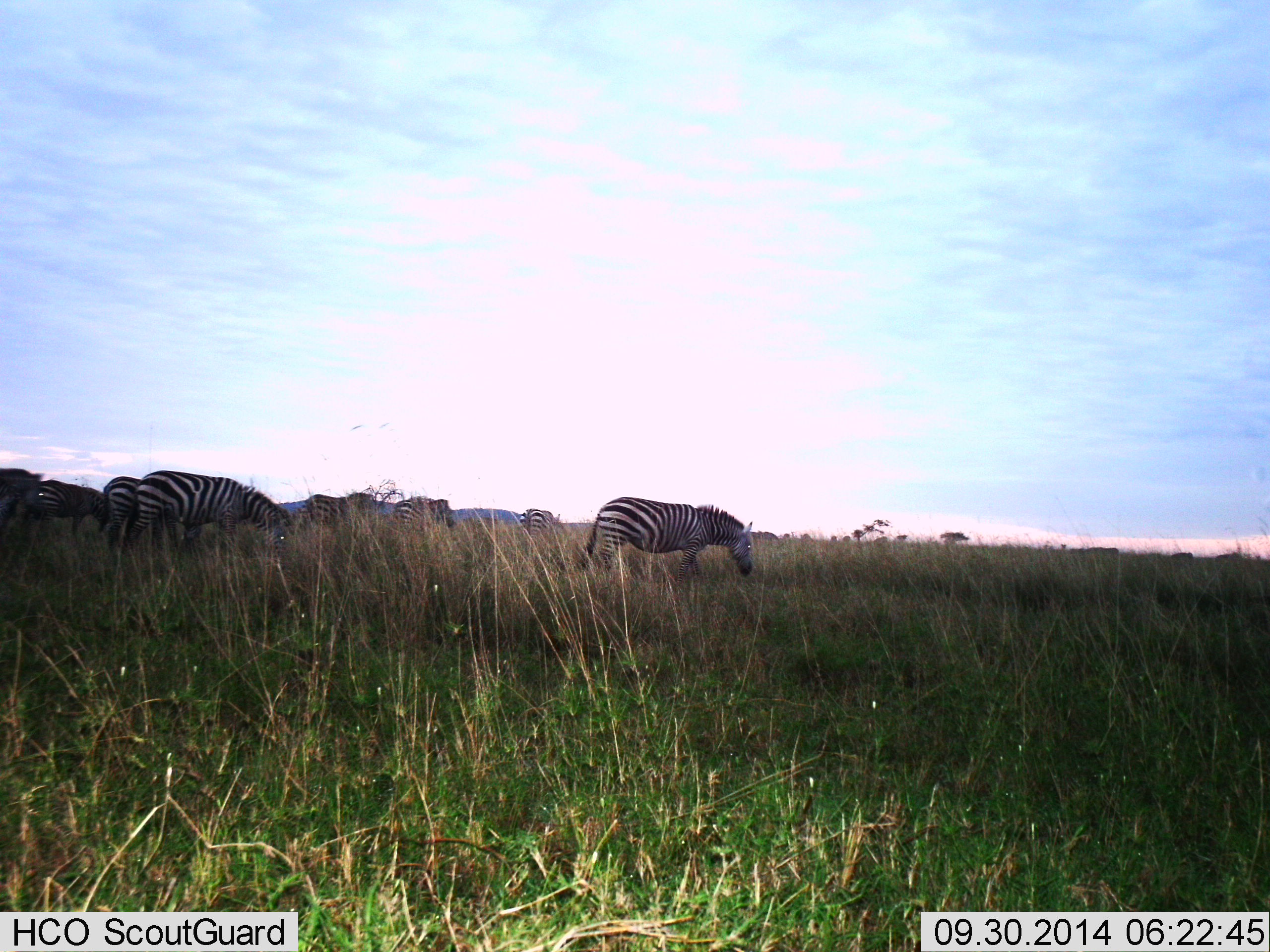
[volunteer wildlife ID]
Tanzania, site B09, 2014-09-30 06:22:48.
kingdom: Animalia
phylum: Chordata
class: Mammalia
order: Perissodactyla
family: Equidae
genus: Equus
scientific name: Equus quagga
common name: plains zebra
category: zebra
Zebra (plains zebra) (Equus quagga), count 8. Behavior (volunteer vote fractions): standing 20%, resting 0%, moving 30%, interacting 0%. Young present (vote fraction): 0%. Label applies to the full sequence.